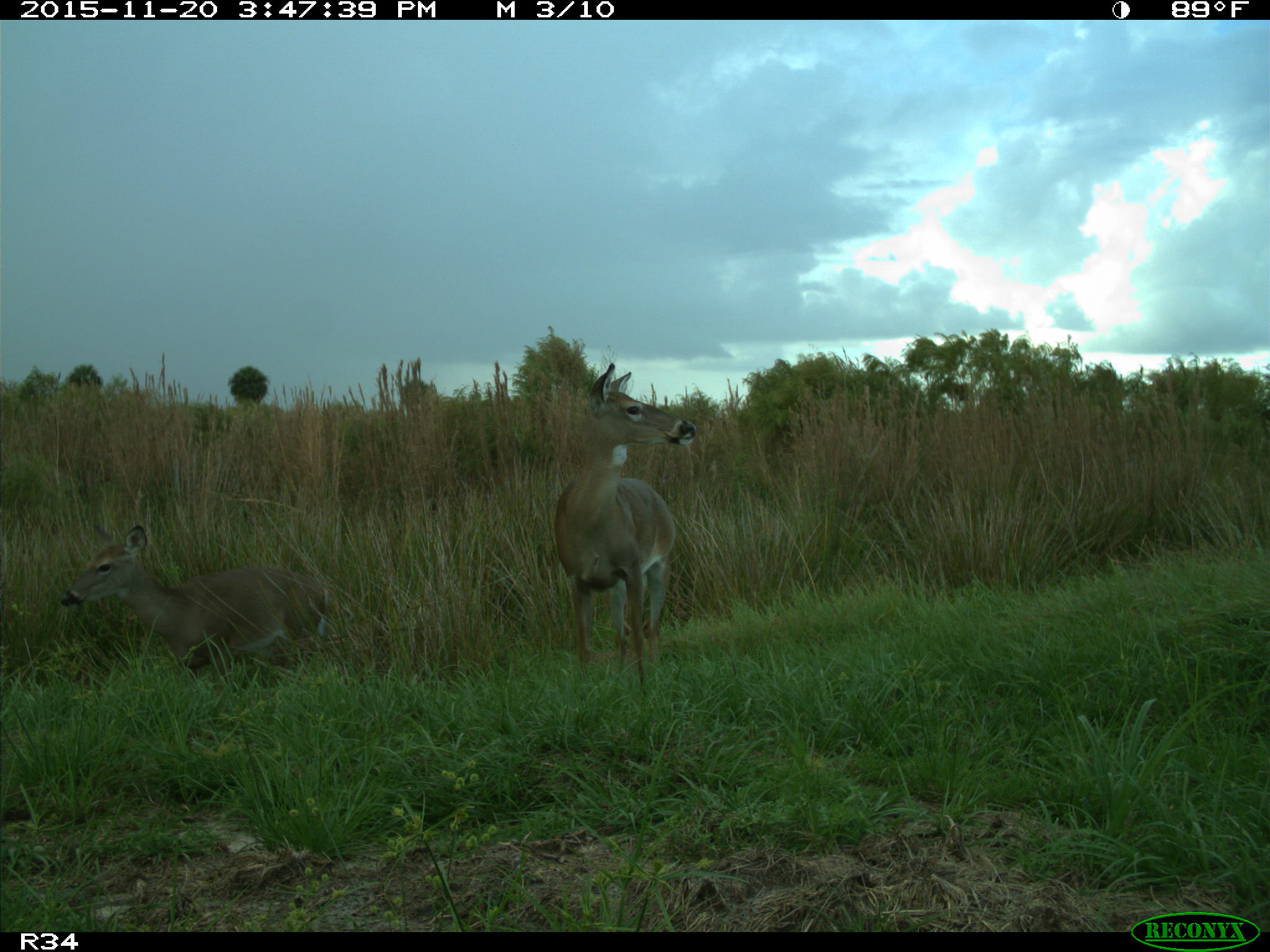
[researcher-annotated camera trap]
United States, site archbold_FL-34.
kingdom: Animalia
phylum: Chordata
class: Mammalia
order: Artiodactyla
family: Cervidae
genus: Odocoileus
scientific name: Odocoileus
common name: deer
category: unidentified deer